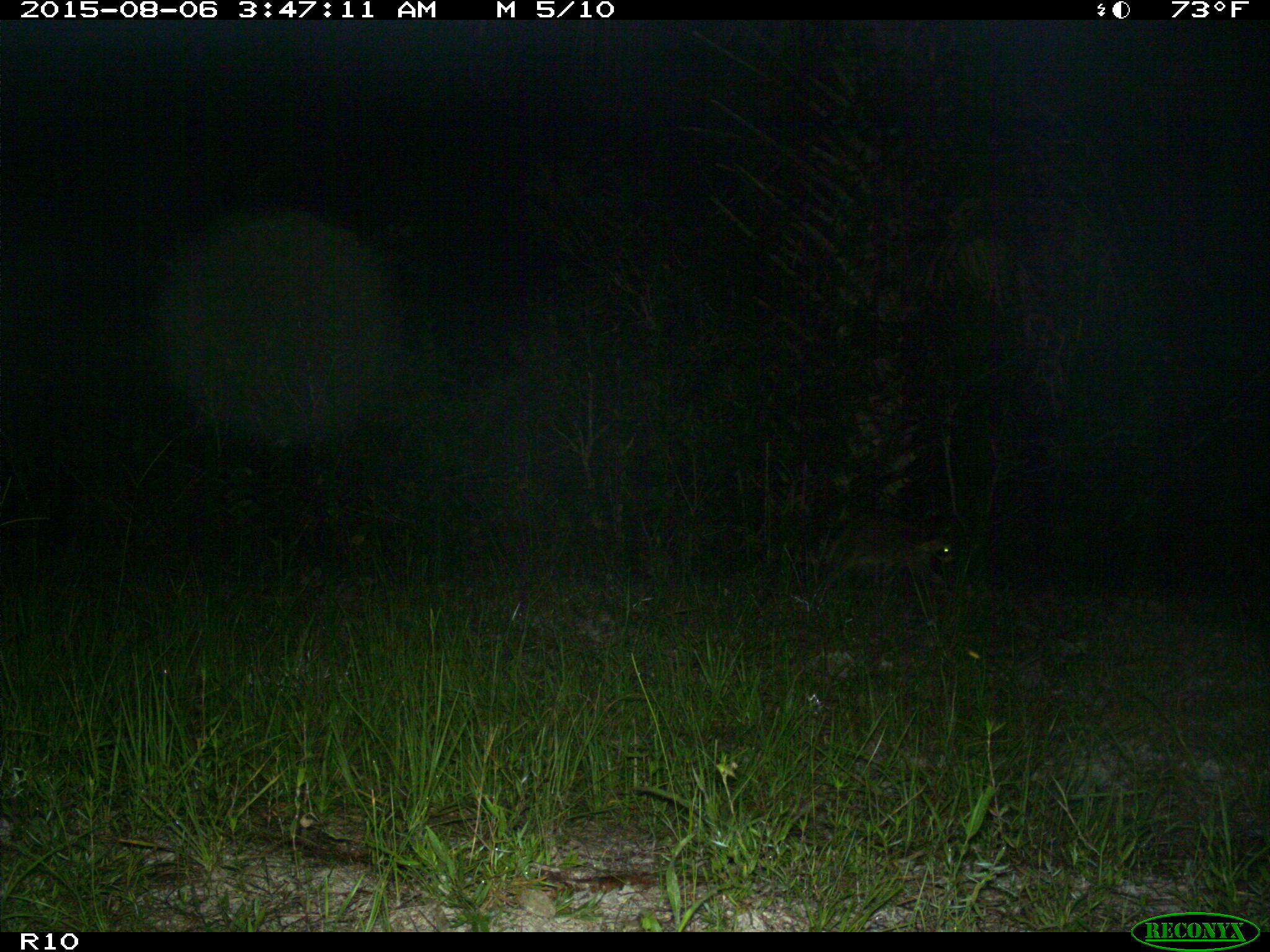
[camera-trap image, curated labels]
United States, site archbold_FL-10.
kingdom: Animalia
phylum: Chordata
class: Mammalia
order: Carnivora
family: Procyonidae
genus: Procyon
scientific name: Procyon lotor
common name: common raccoon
Procyon lotor (common raccoon).